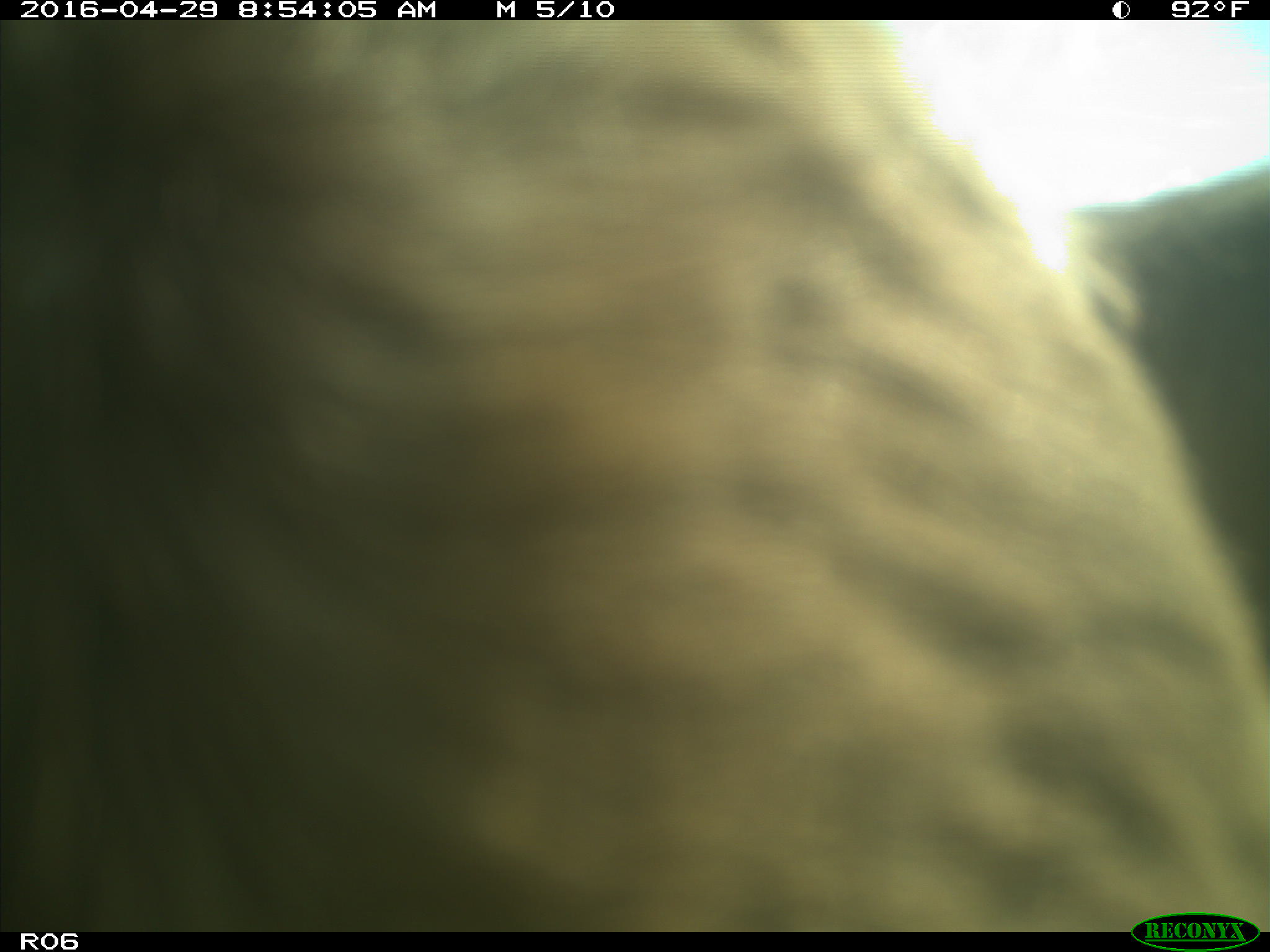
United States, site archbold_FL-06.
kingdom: Animalia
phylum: Chordata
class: Mammalia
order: Artiodactyla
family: Bovidae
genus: Bos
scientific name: Bos taurus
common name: domestic cow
Bos taurus (domestic cow).